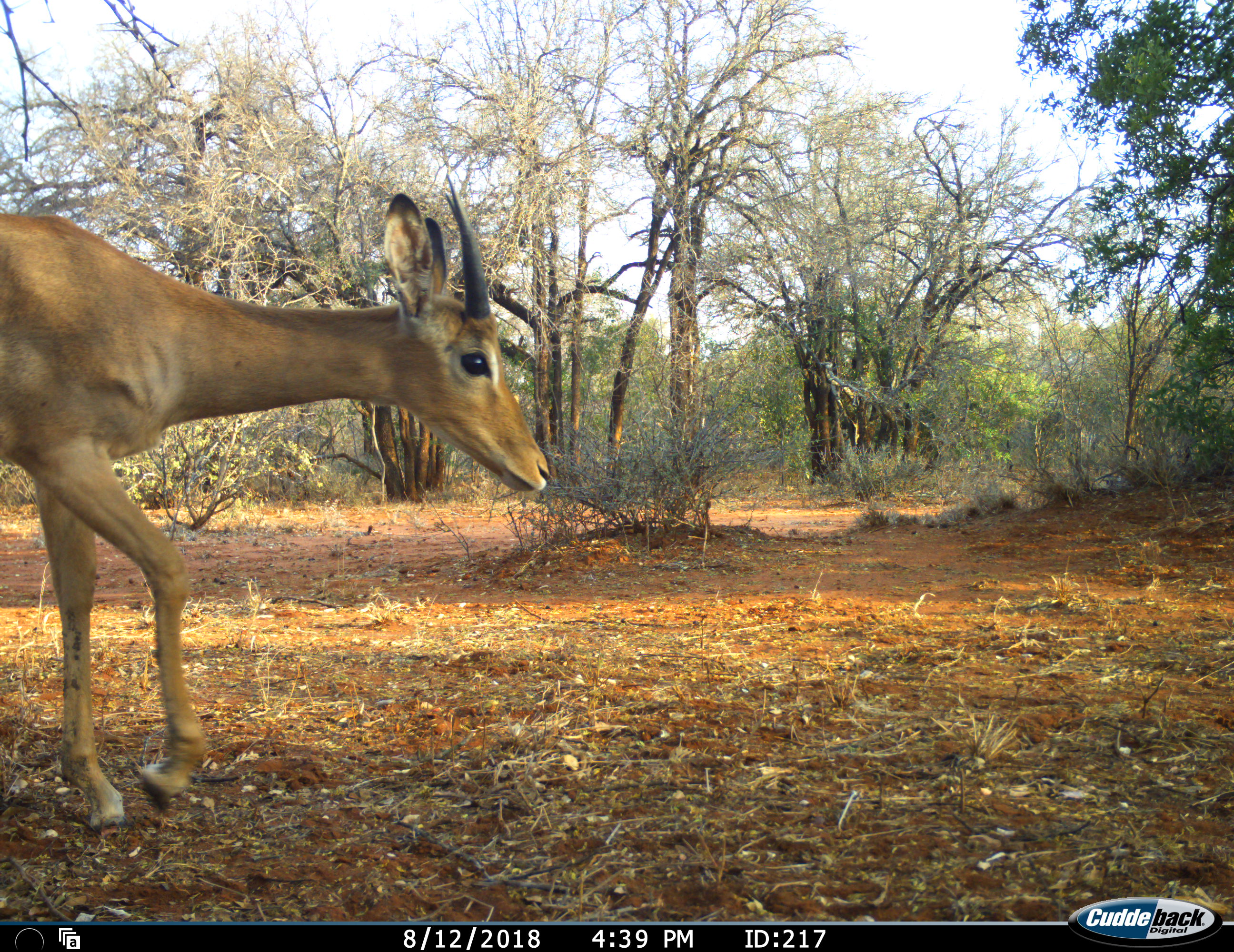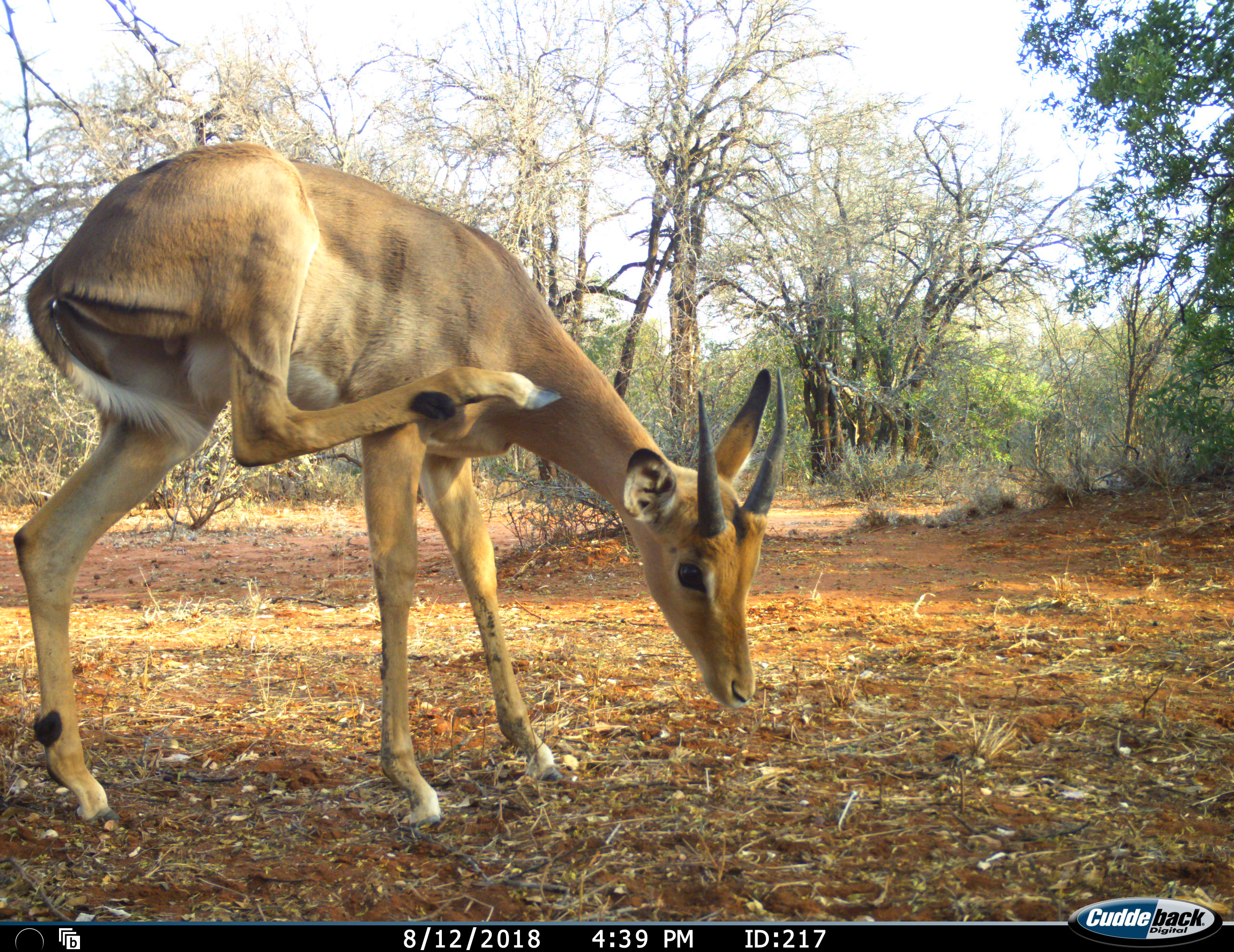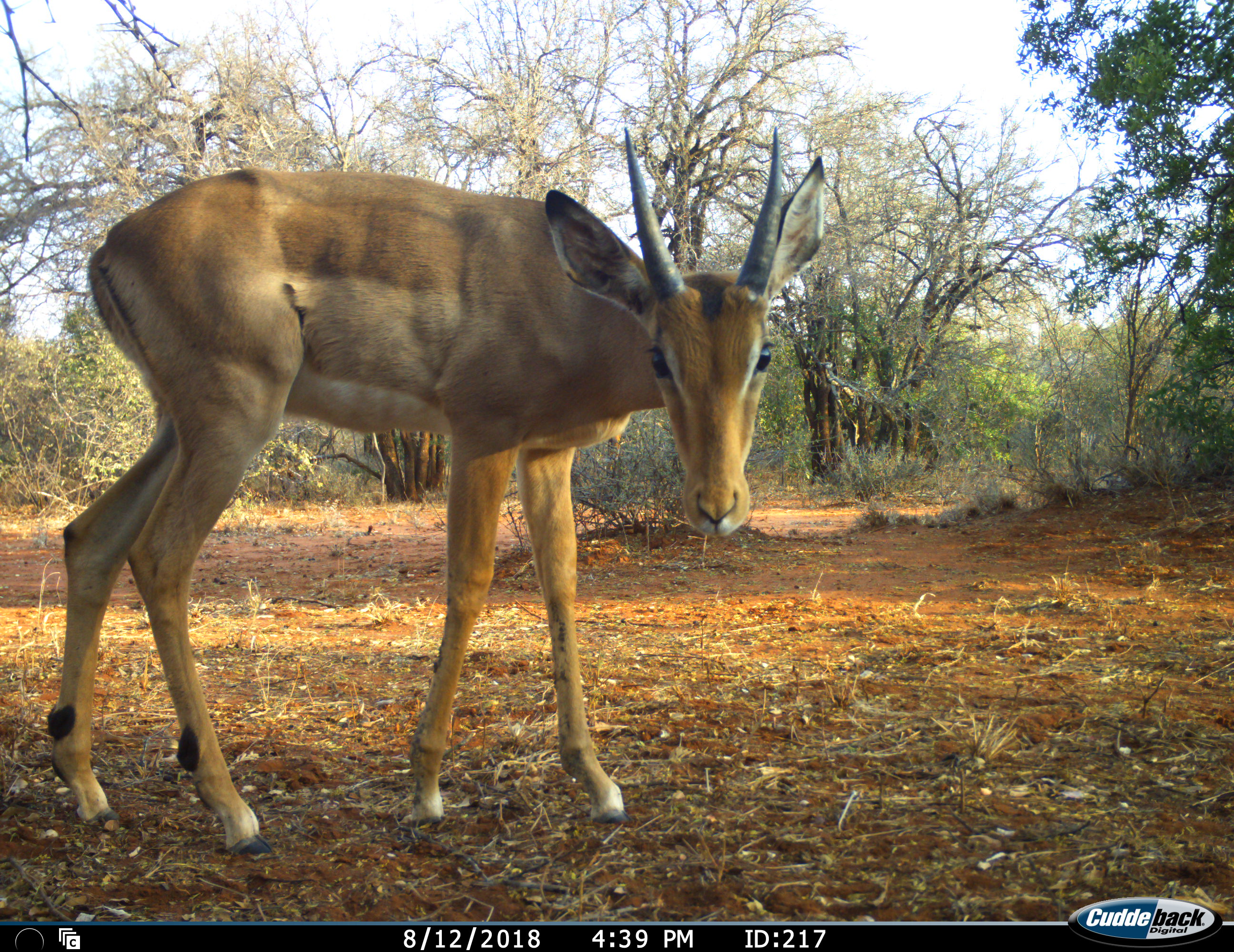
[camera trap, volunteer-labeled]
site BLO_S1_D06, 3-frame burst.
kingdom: Animalia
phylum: Chordata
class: Mammalia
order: Artiodactyla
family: Bovidae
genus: Aepyceros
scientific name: Aepyceros melampus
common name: impala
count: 1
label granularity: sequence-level